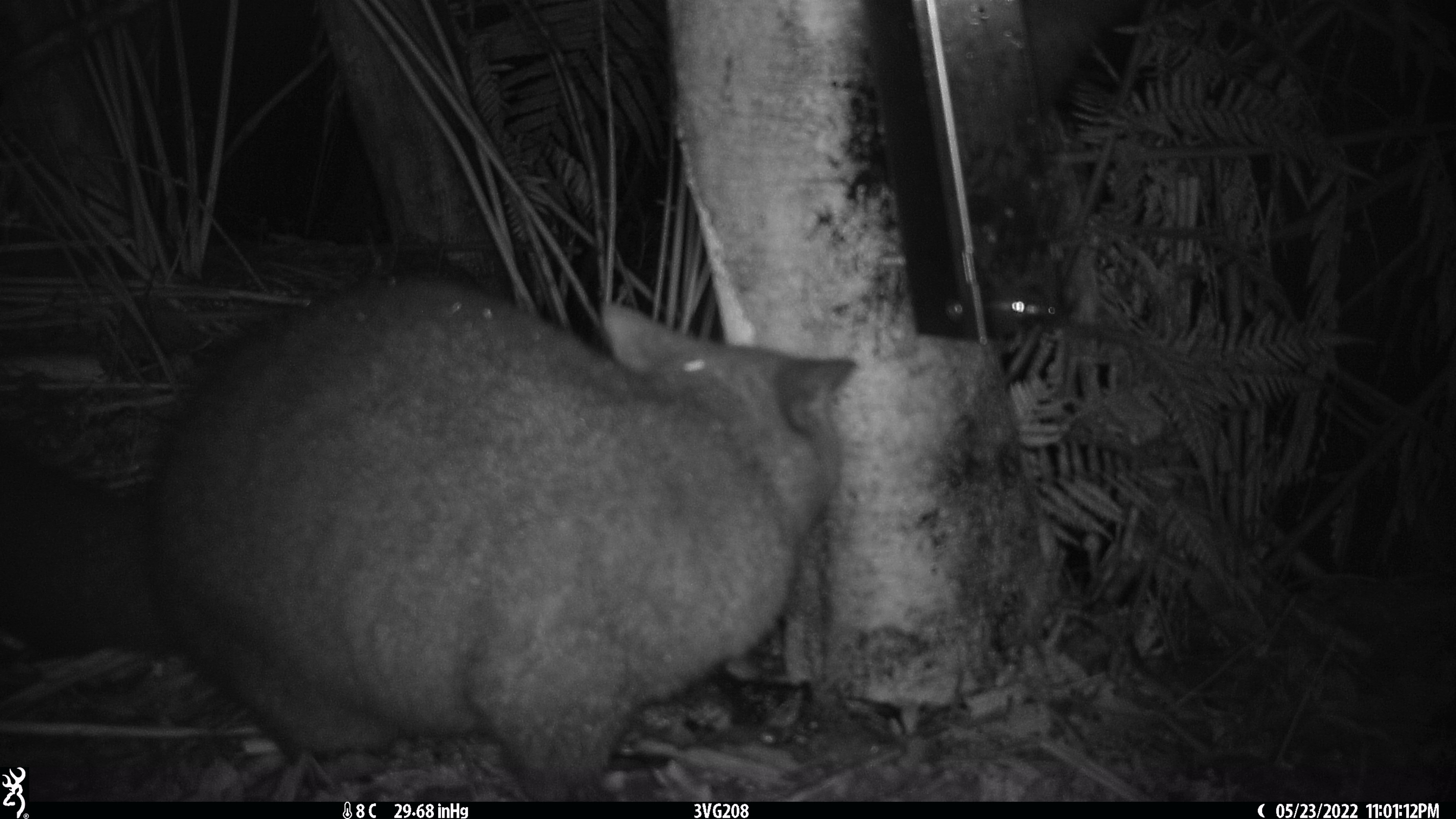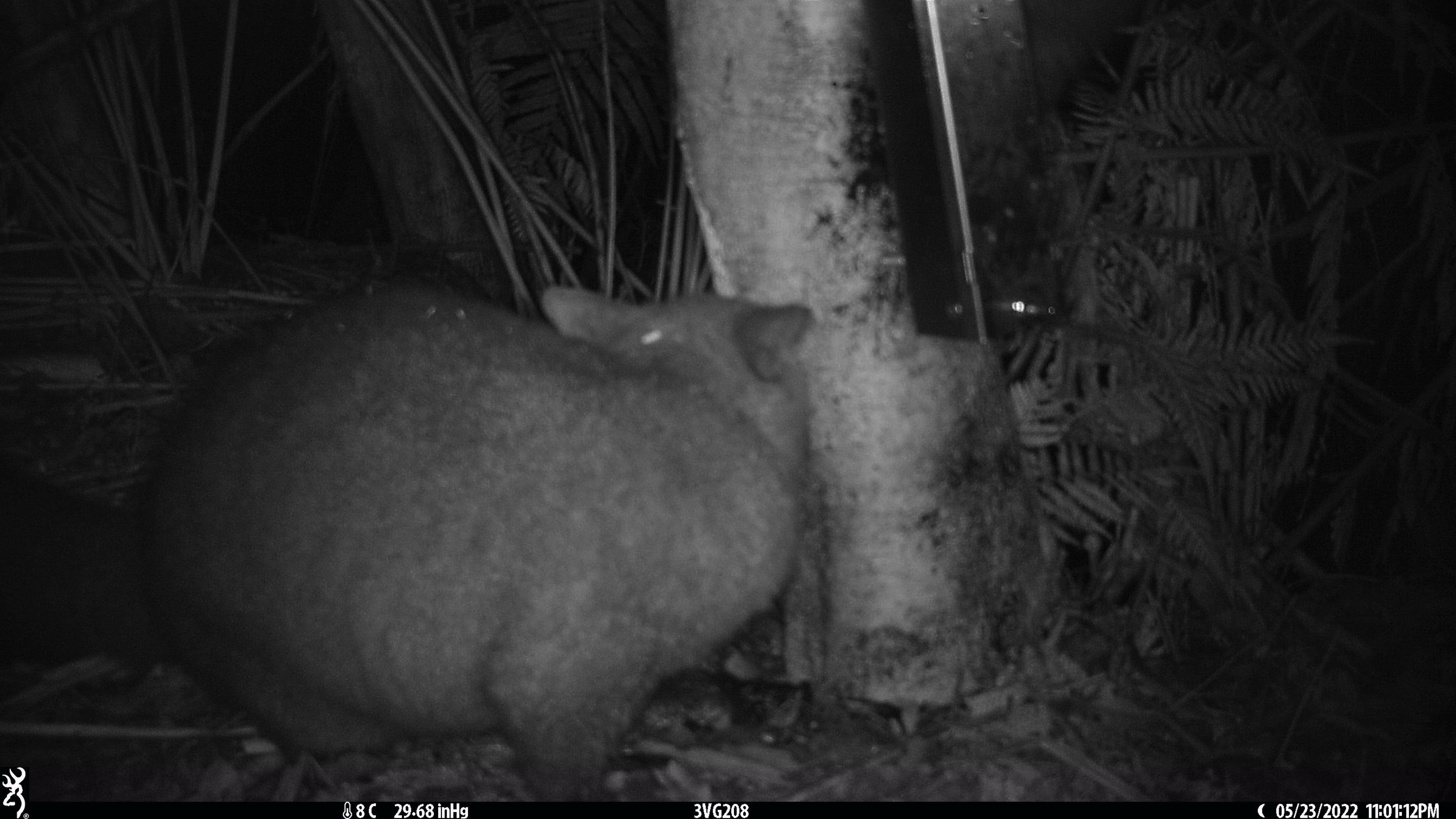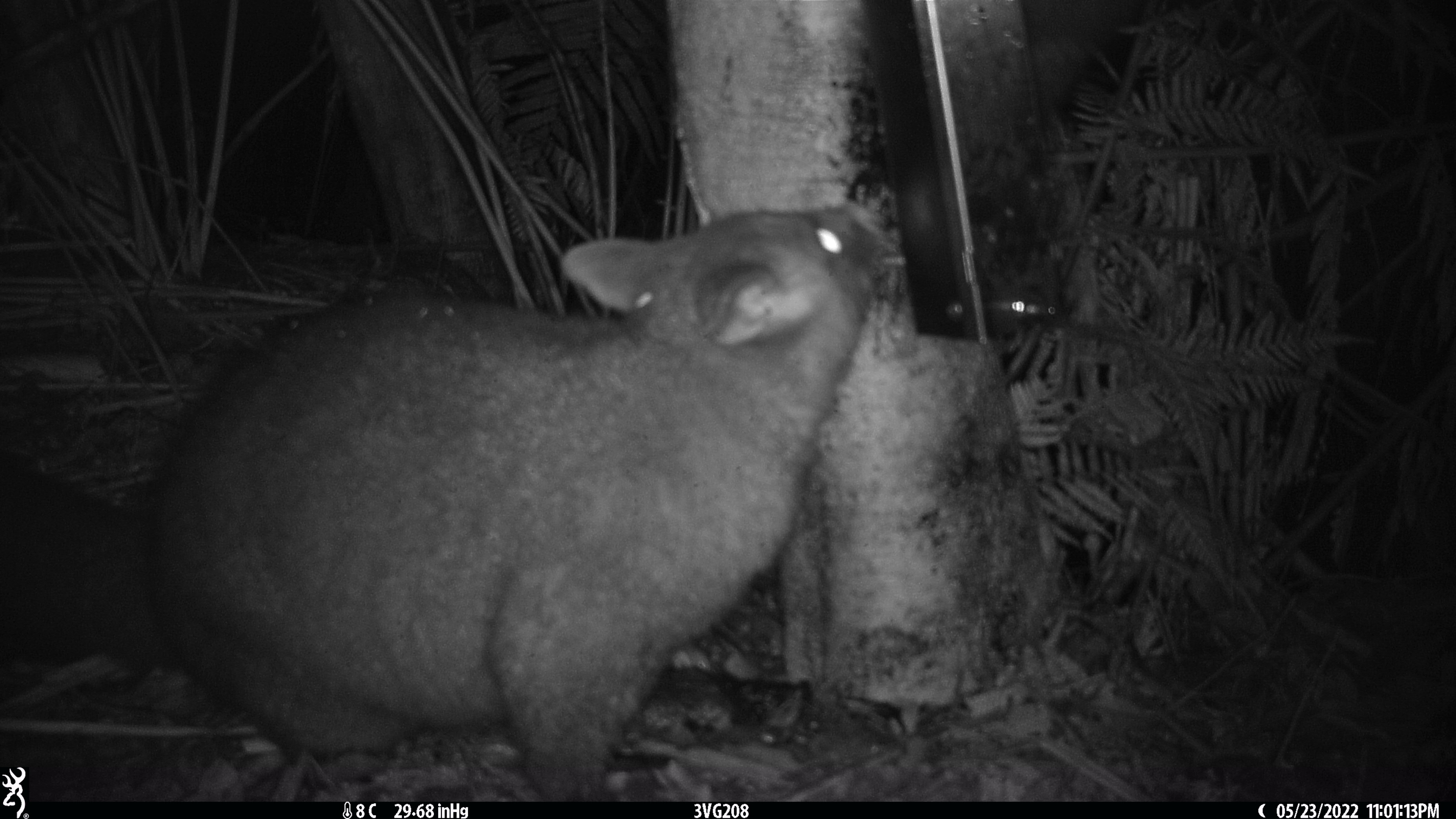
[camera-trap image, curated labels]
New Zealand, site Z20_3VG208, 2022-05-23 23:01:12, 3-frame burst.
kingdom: Animalia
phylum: Chordata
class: Mammalia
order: Diprotodontia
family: Phalangeridae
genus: Trichosurus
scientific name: Trichosurus vulpecula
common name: common brushtail possum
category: possum